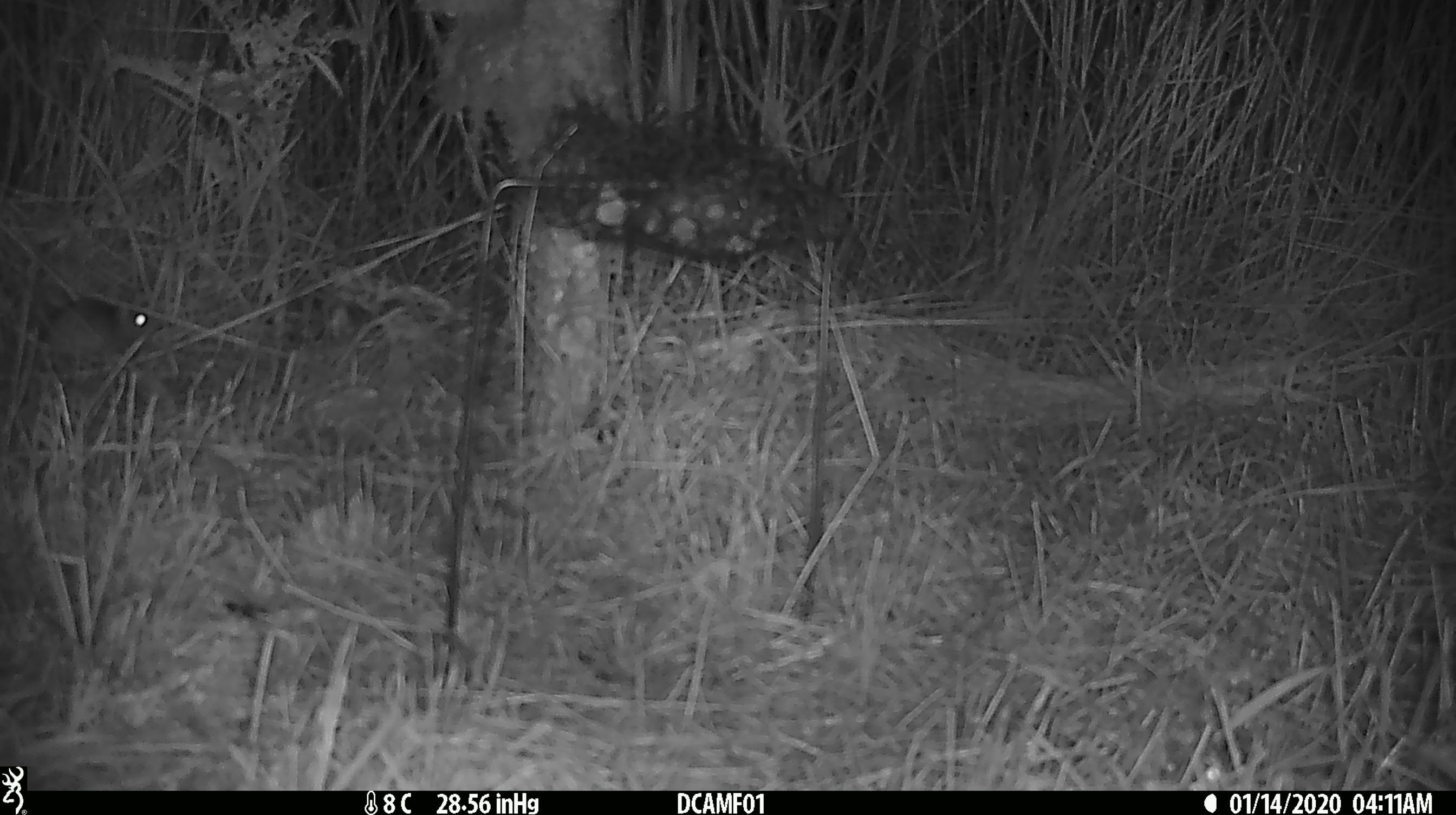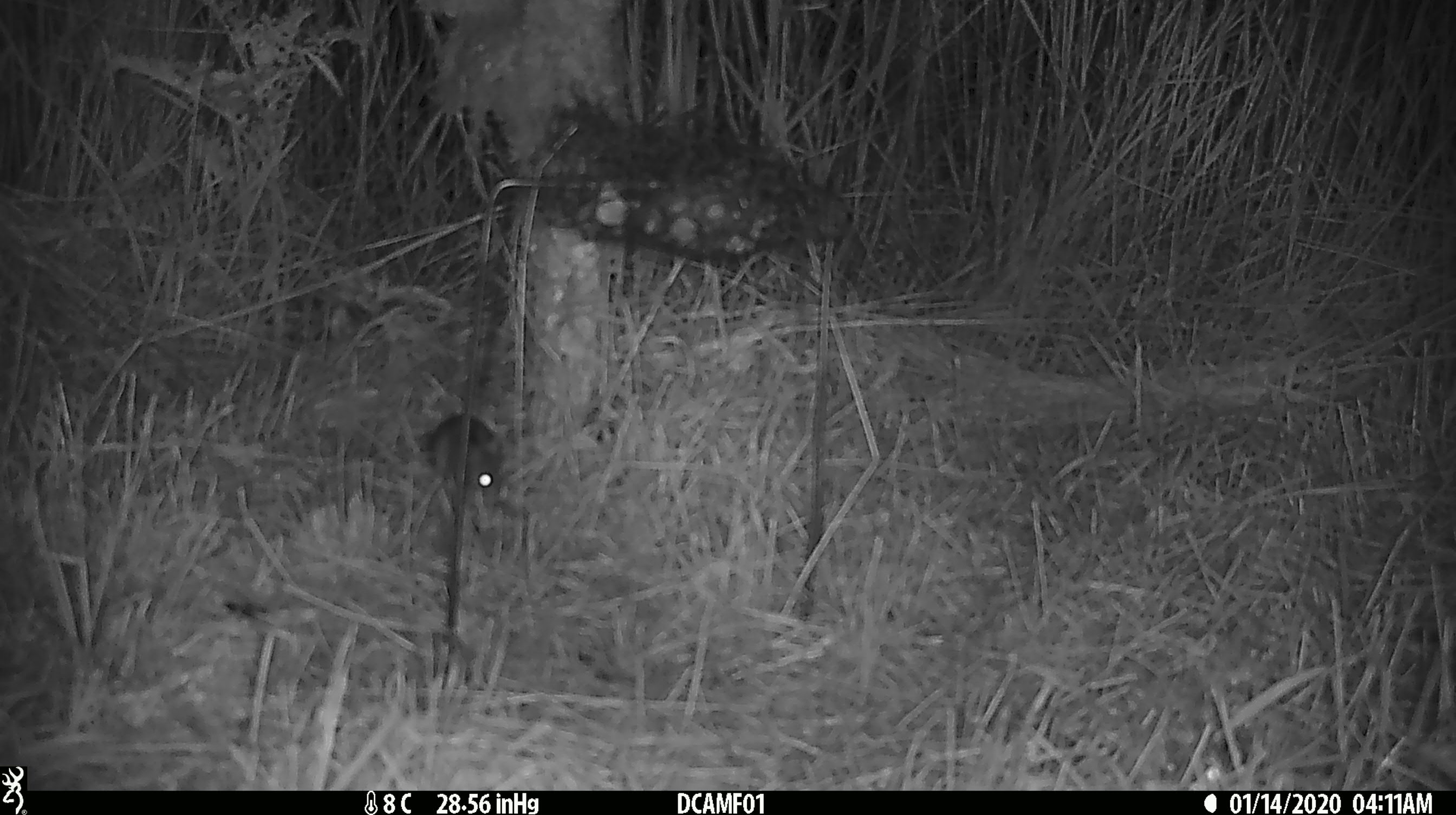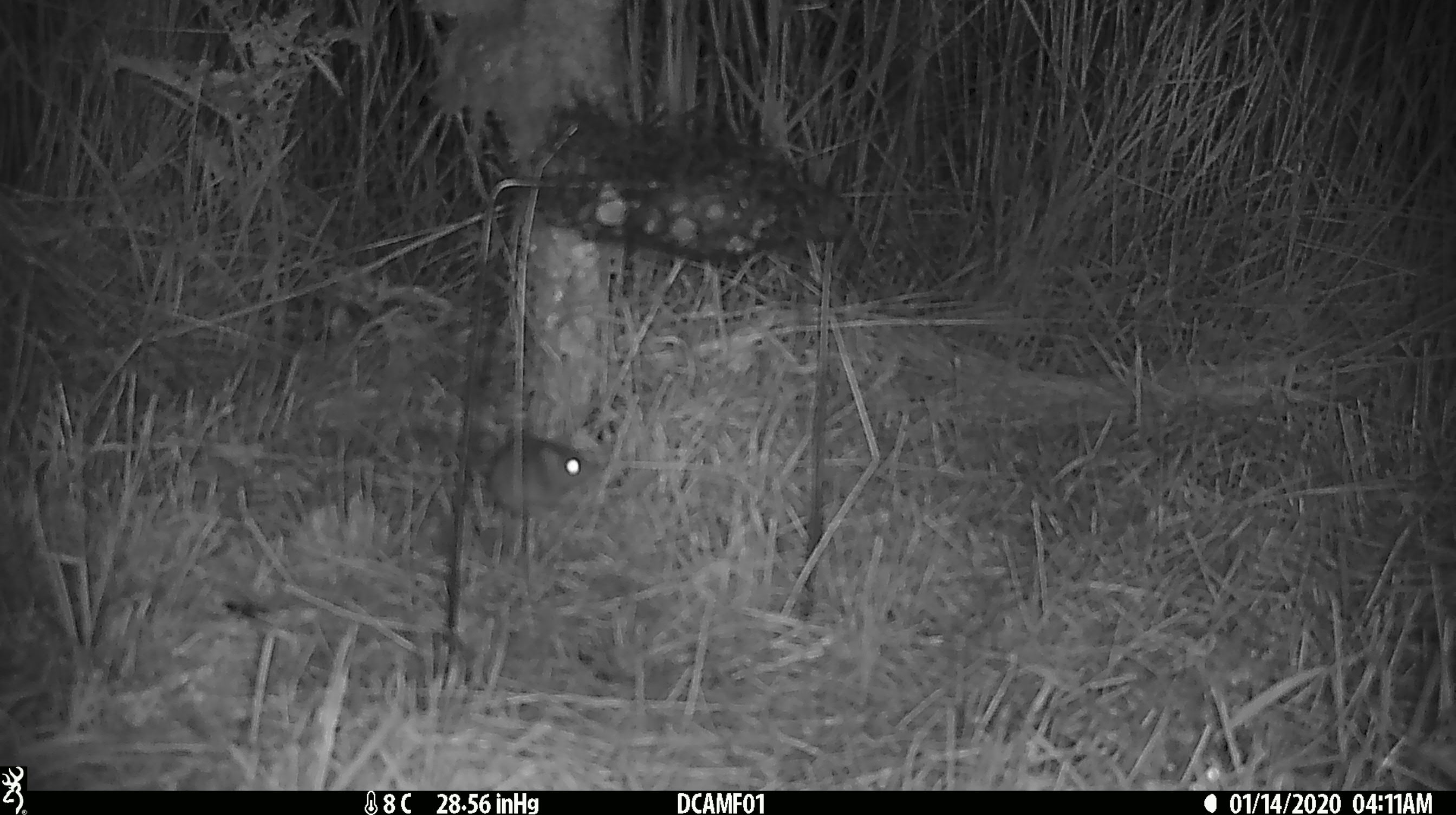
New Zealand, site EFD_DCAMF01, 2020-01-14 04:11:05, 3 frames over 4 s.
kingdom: Animalia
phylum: Chordata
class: Mammalia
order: Rodentia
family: Muridae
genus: Mus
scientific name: Mus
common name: mouse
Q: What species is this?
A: Mouse (Mus).